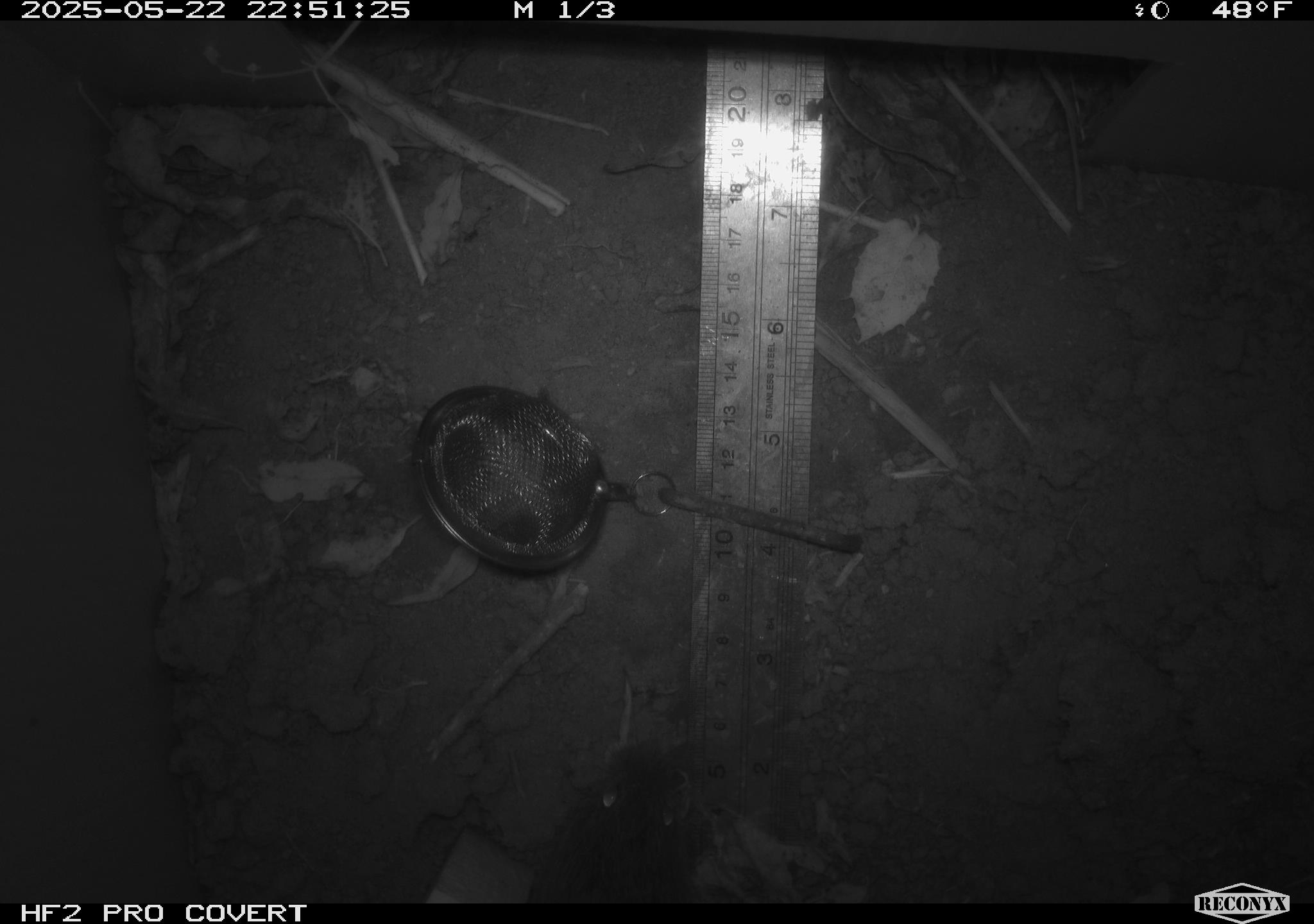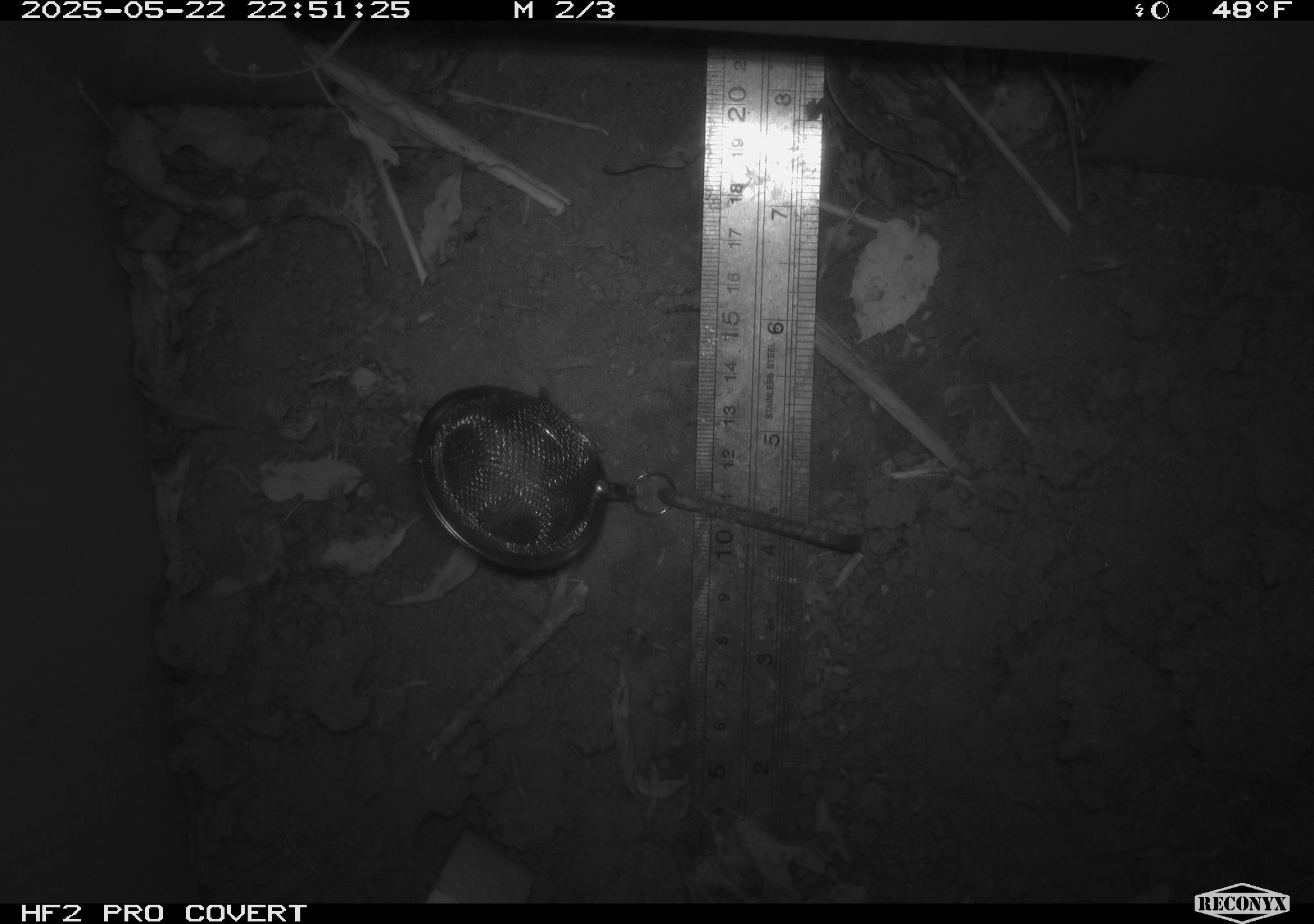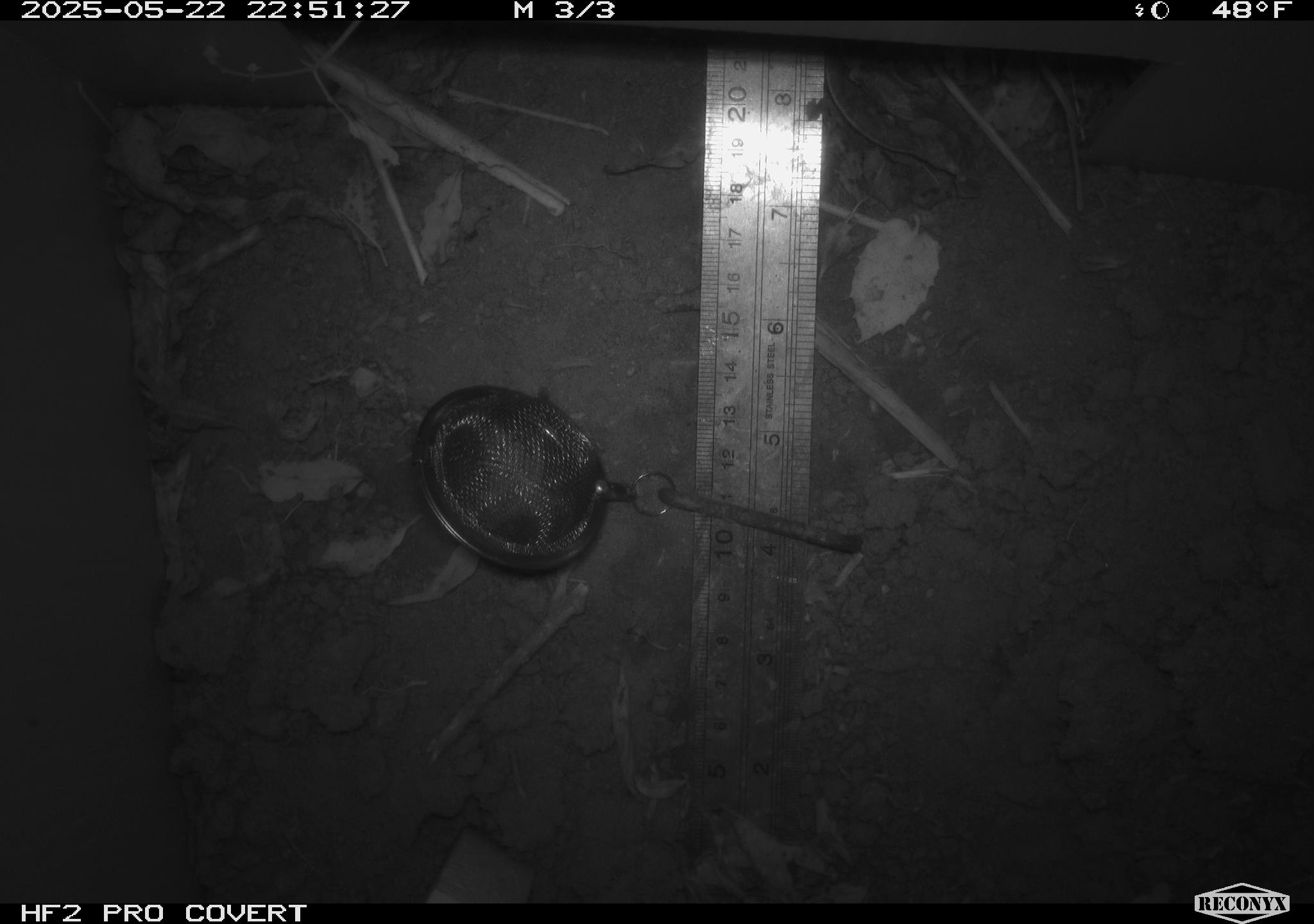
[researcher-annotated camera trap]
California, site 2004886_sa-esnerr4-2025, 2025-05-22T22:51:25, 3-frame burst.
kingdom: Animalia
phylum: Chordata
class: Mammalia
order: Rodentia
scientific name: Rodentia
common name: rodent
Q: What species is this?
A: Rodent (Rodentia).